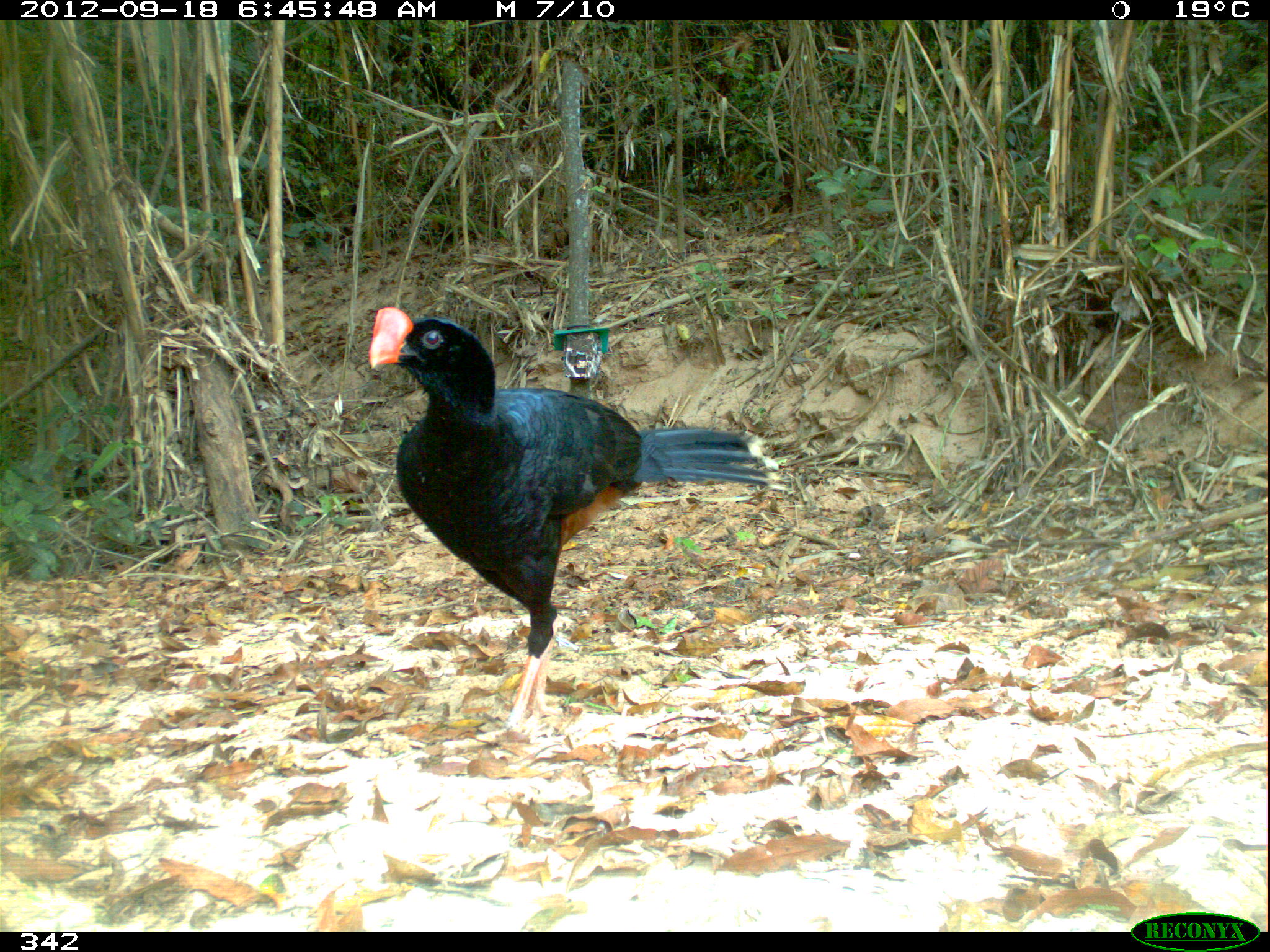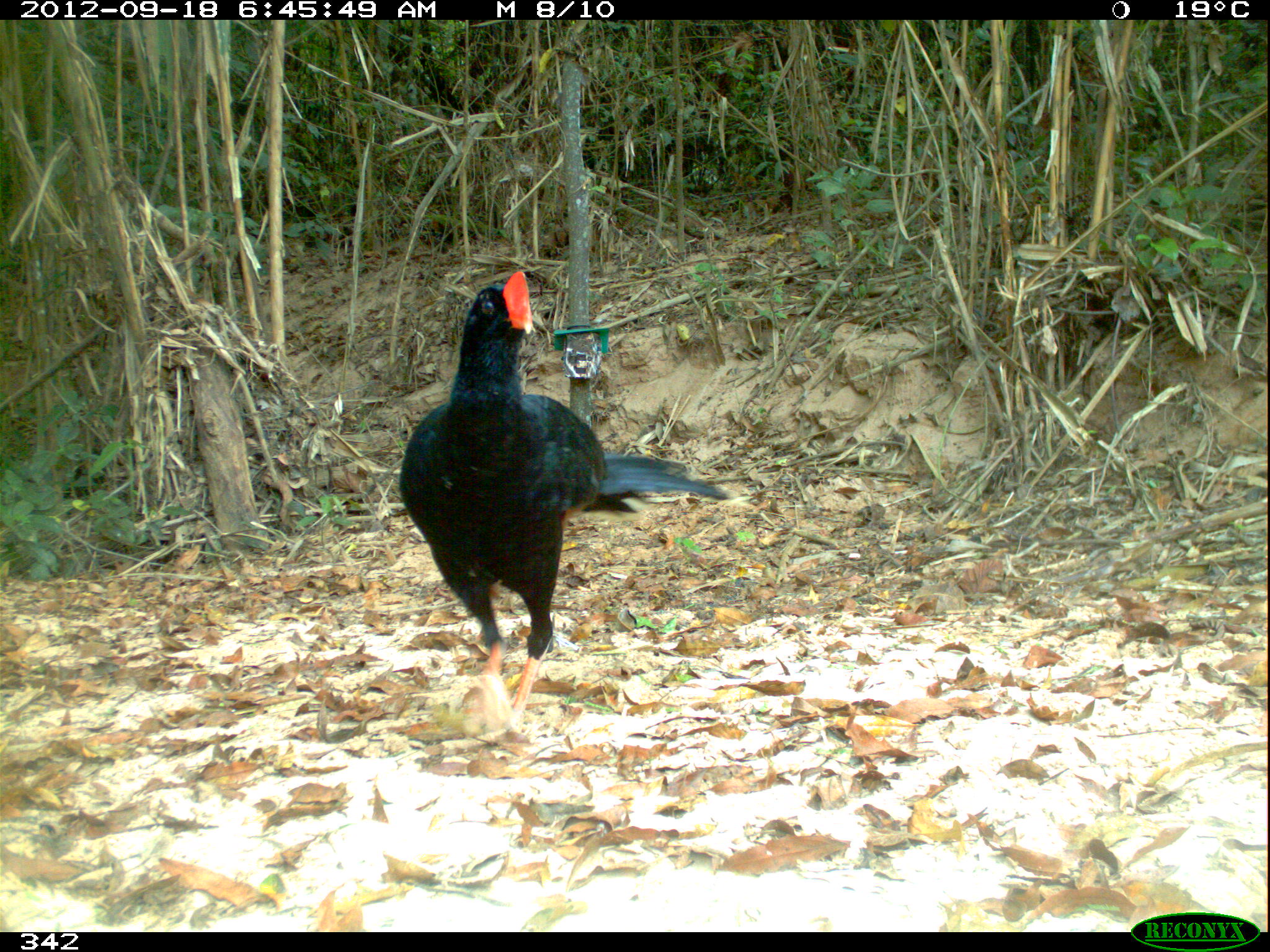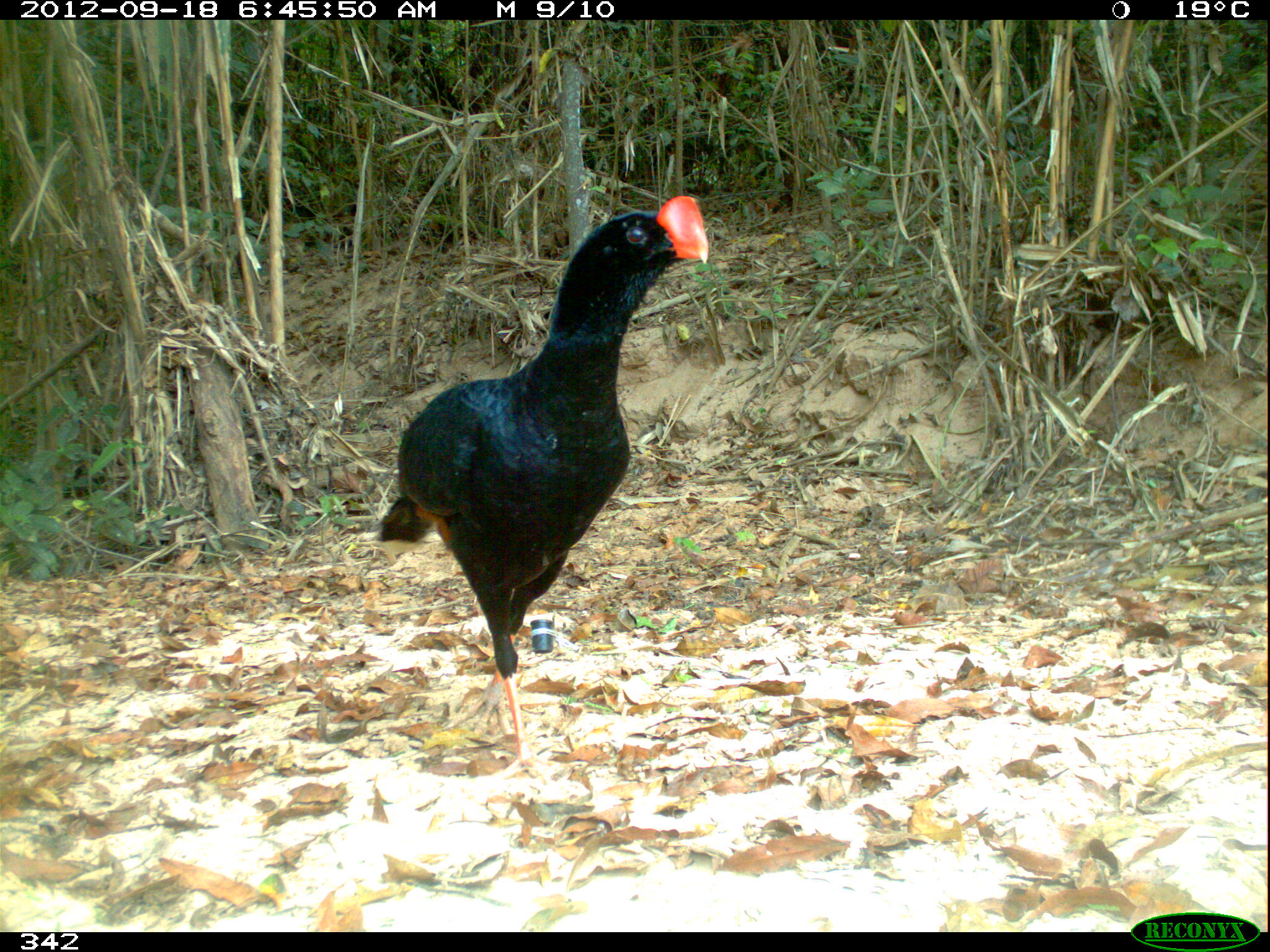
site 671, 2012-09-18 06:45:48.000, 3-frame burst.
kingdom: Animalia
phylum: Chordata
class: Aves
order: Galliformes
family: Cracidae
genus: Mitu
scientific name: Mitu tuberosum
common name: razor-billed curassow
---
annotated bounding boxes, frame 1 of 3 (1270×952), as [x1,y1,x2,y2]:
mitu tuberosum: [364,304,783,746]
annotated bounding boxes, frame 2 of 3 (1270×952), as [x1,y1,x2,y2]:
mitu tuberosum: [394,267,730,733]